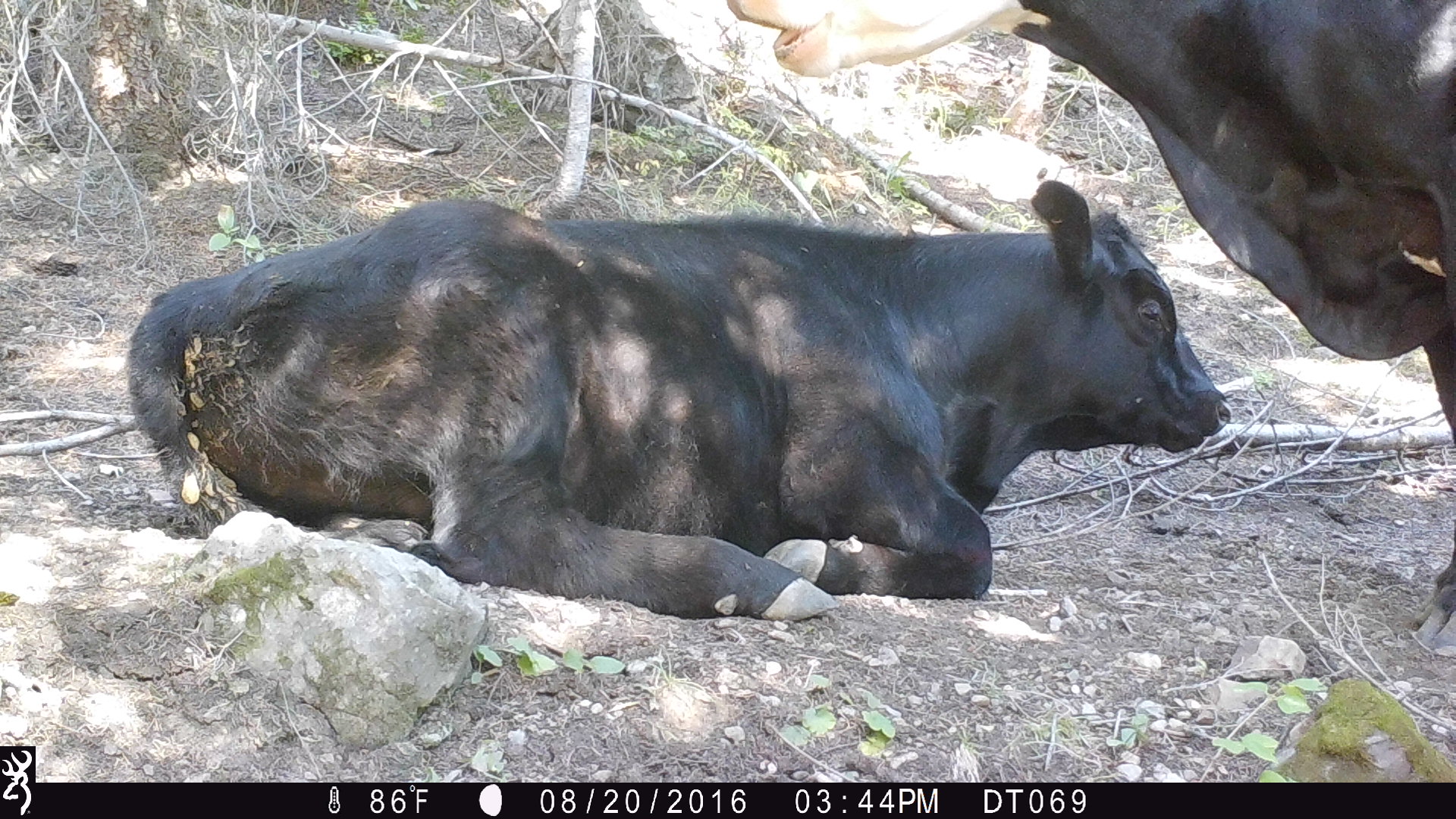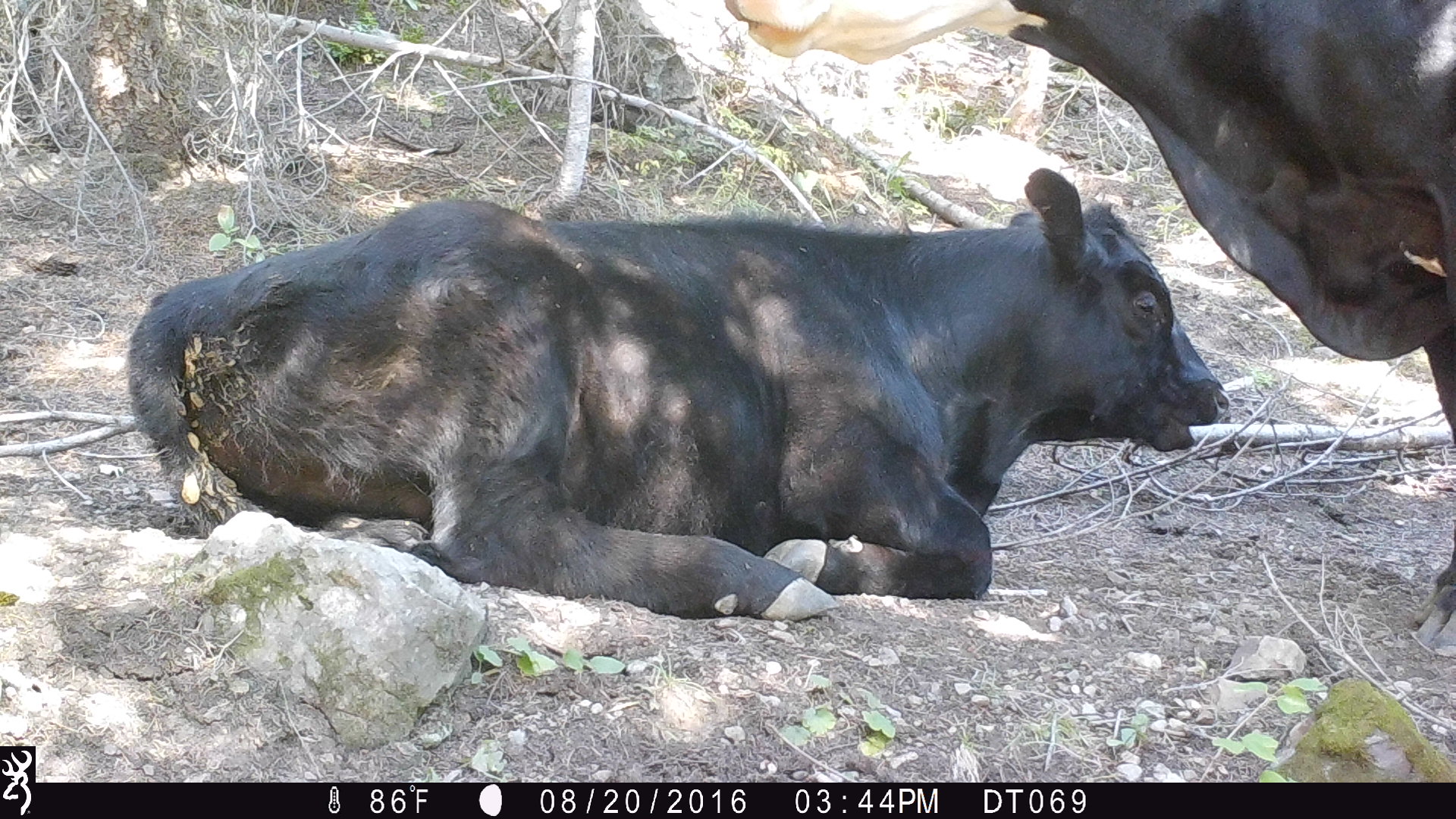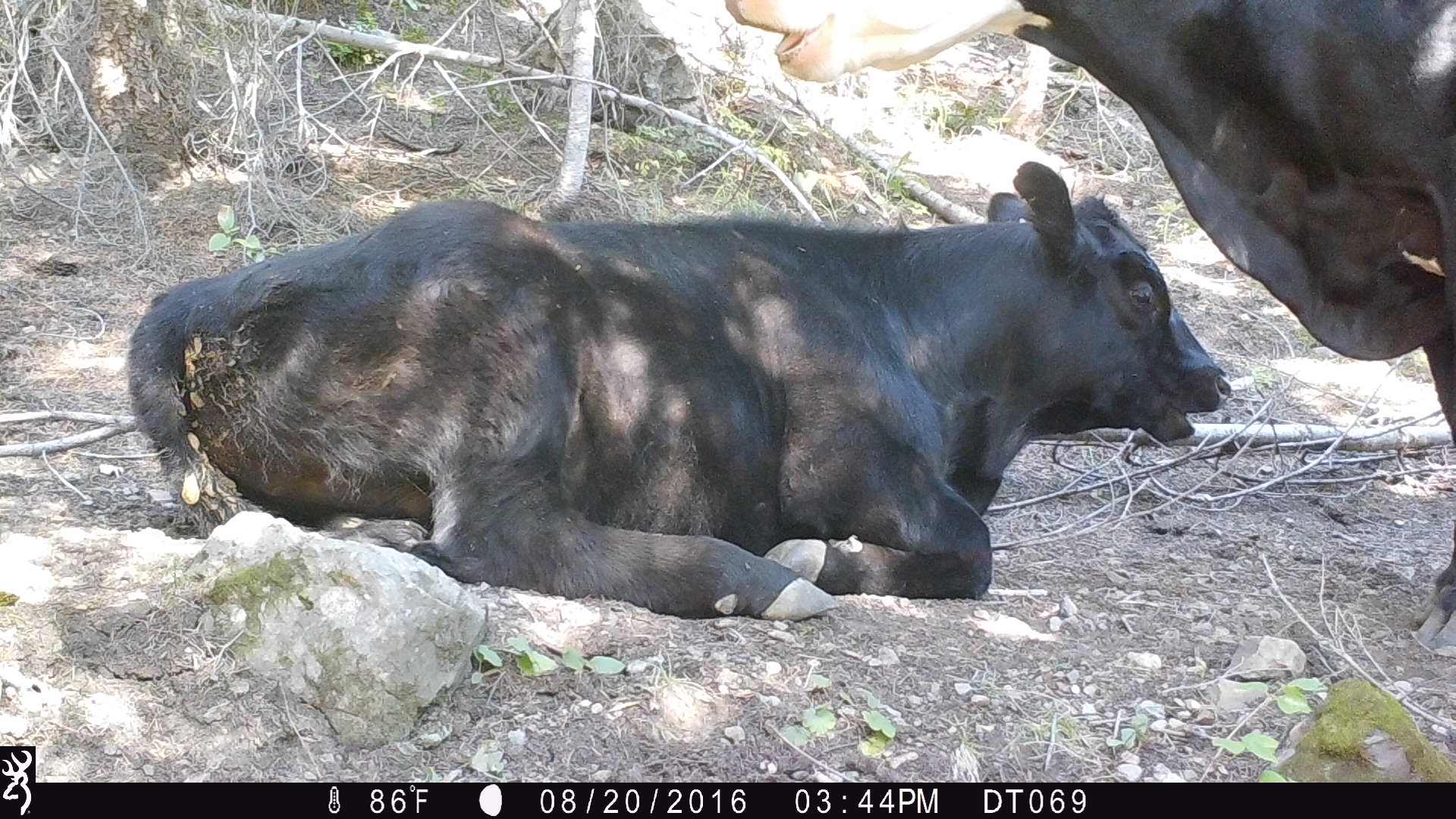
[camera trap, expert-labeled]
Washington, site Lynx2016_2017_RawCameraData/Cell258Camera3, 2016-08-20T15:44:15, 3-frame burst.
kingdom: Animalia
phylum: Chordata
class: Mammalia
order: Artiodactyla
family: Bovidae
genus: Bos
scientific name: Bos taurus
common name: domestic cattle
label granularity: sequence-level